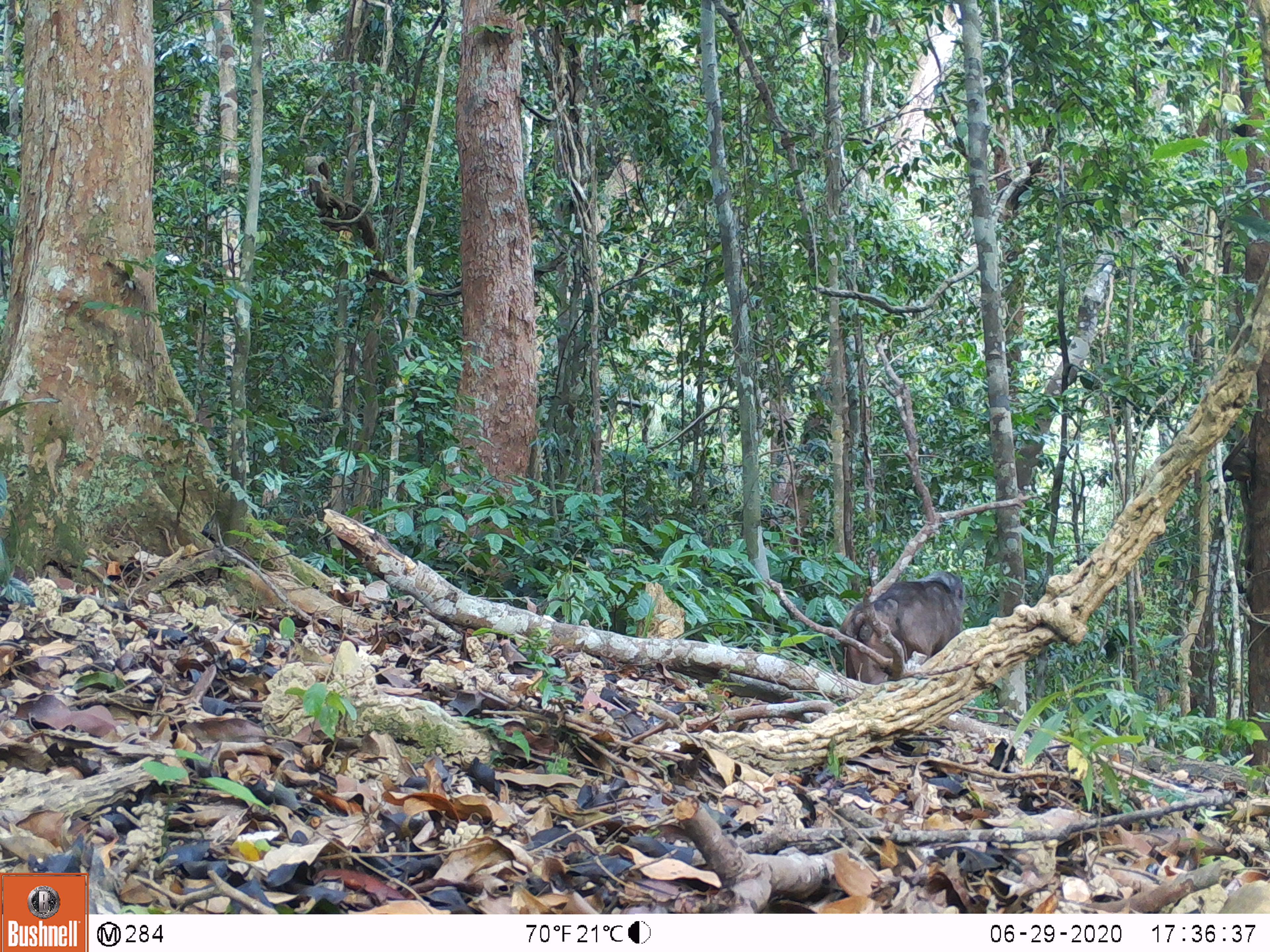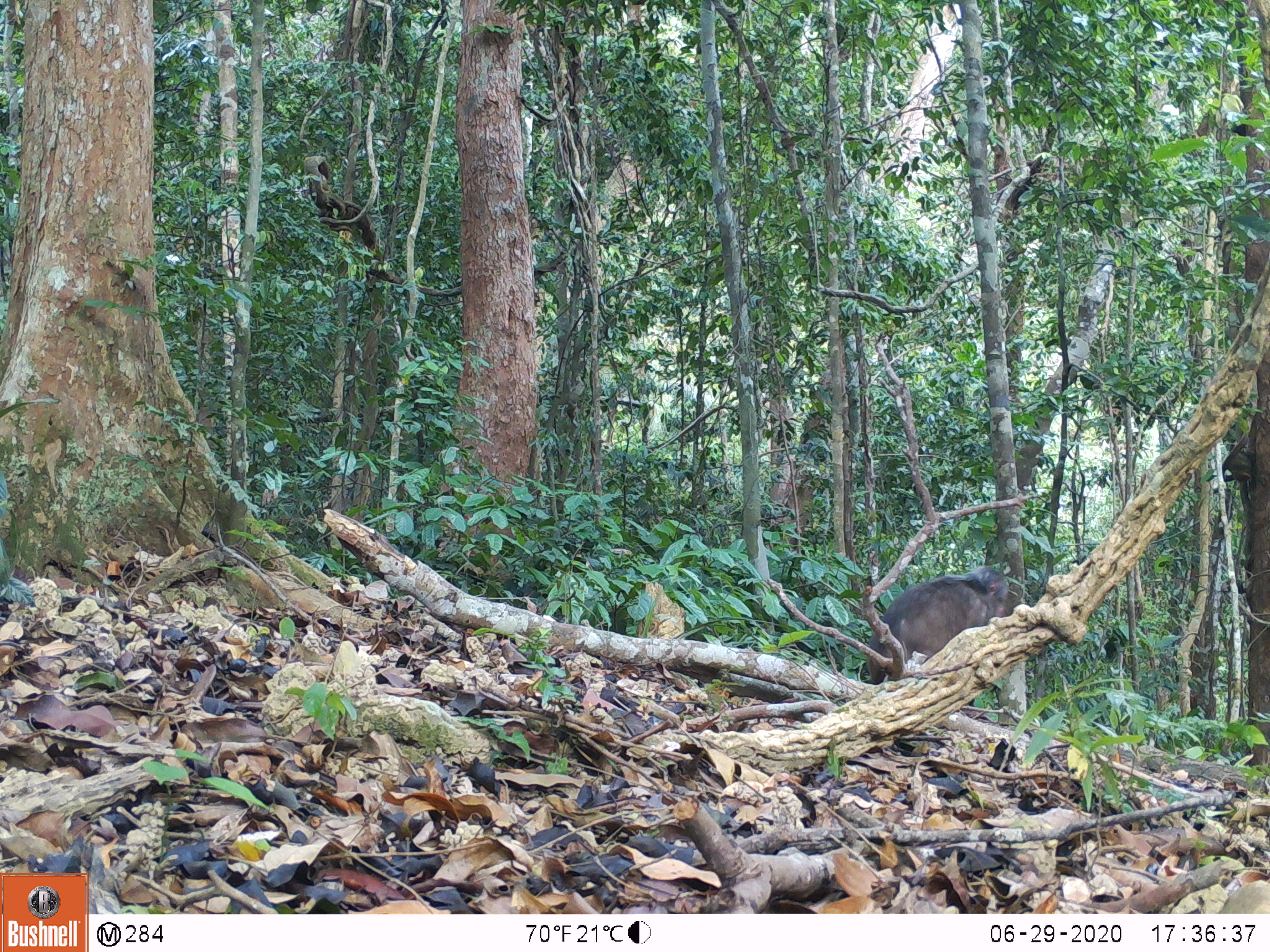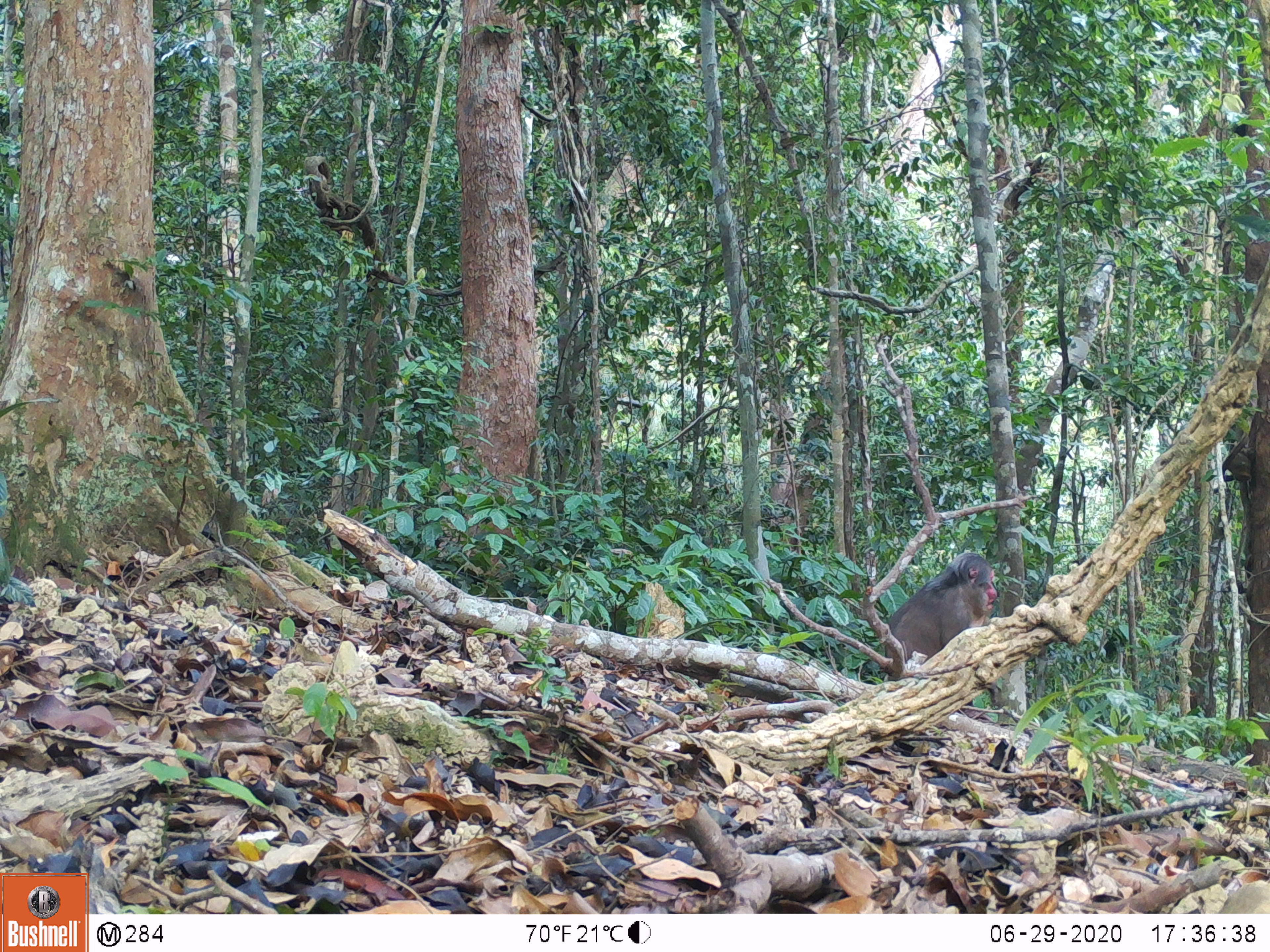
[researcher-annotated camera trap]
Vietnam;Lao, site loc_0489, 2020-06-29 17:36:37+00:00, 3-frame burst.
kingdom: Animalia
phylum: Chordata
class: Mammalia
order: Primates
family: Cercopithecidae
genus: Macaca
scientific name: Macaca arctoides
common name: stump-tailed macaque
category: stump tailed macaque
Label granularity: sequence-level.